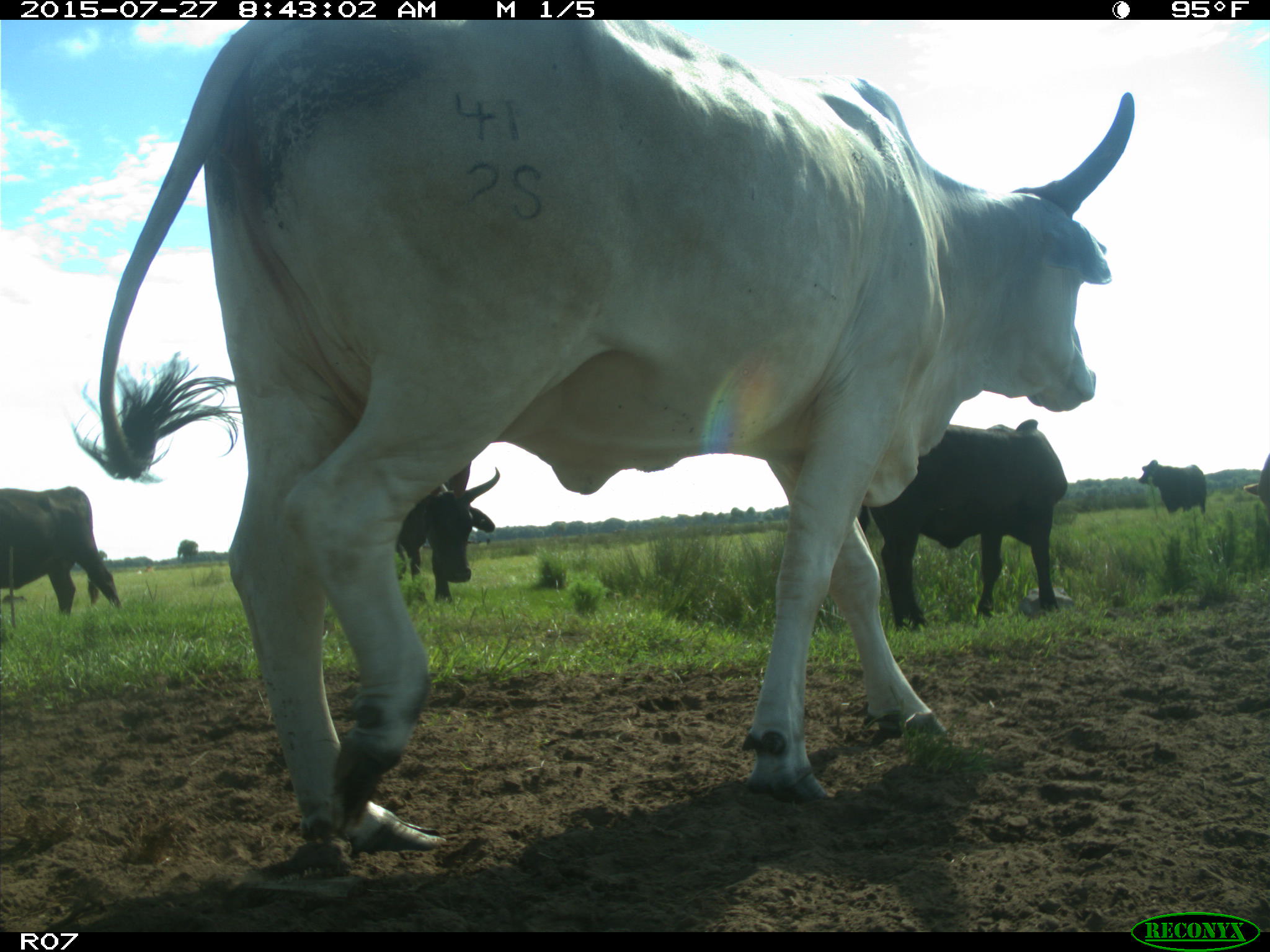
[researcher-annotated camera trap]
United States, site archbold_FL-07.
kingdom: Animalia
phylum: Chordata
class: Mammalia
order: Artiodactyla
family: Bovidae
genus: Bos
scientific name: Bos taurus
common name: domestic cow